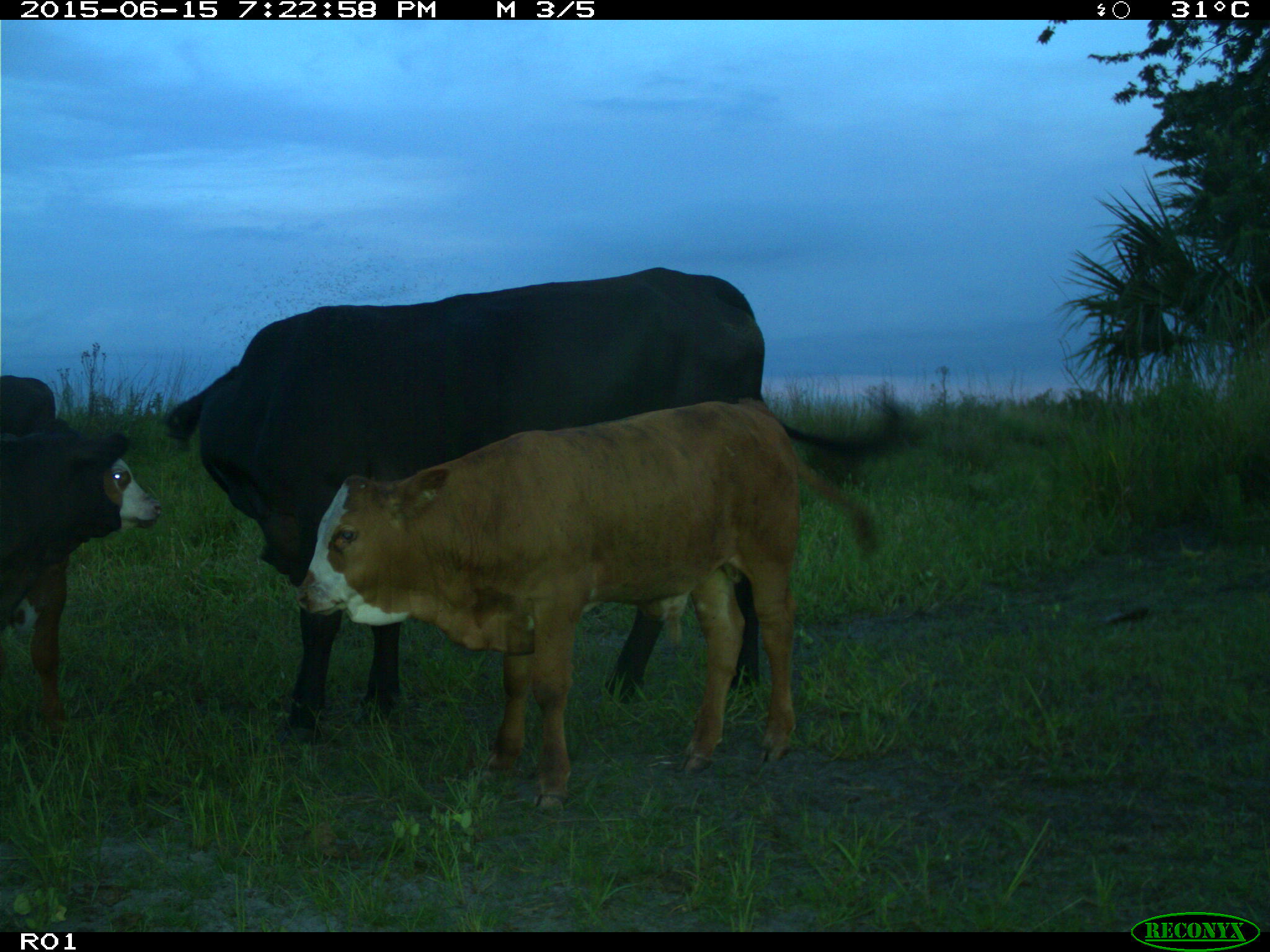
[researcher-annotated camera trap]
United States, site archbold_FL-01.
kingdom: Animalia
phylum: Chordata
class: Mammalia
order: Artiodactyla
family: Bovidae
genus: Bos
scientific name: Bos taurus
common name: domestic cow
Bos taurus (domestic cow).